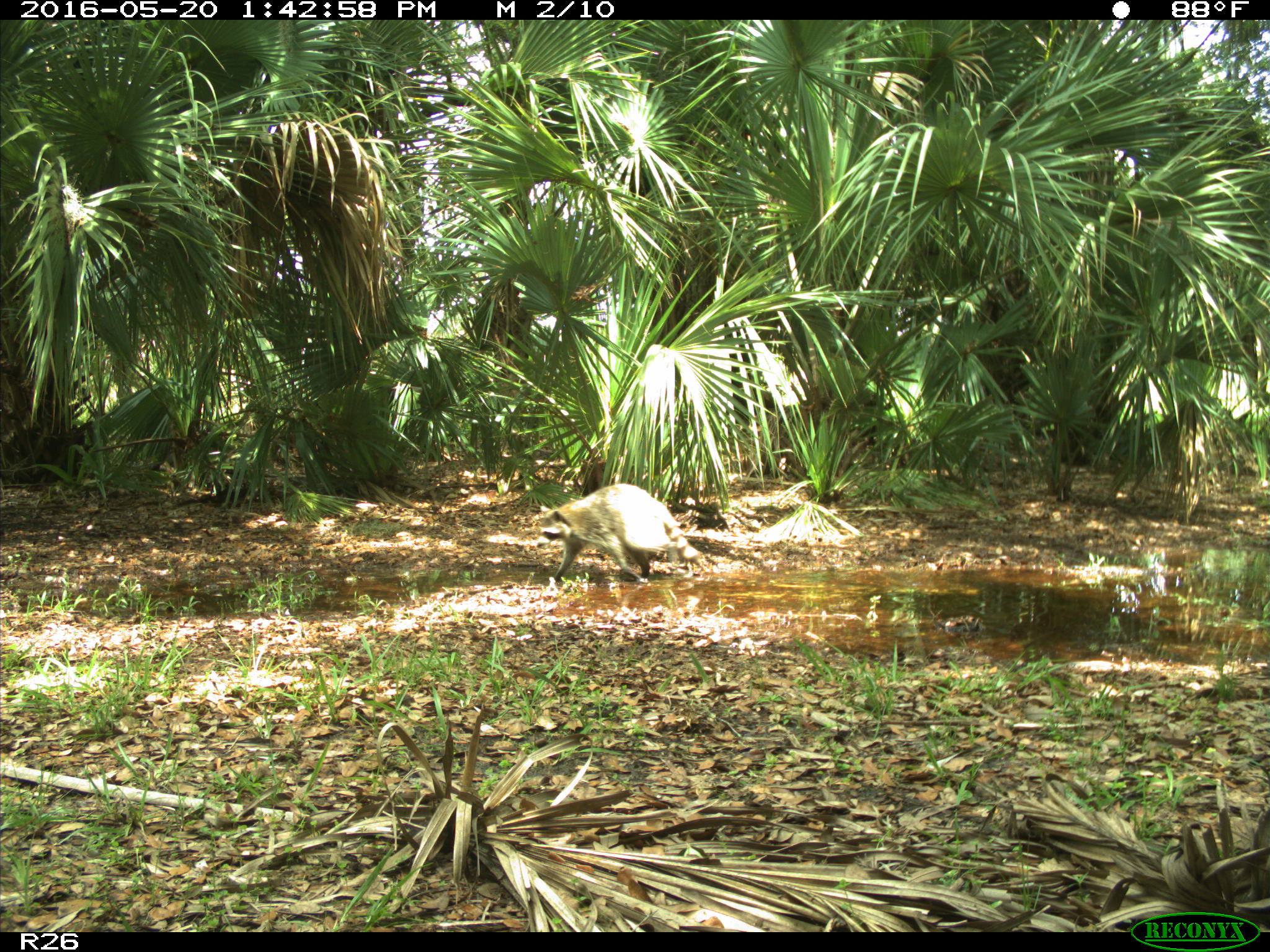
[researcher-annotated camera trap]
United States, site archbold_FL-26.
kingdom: Animalia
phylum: Chordata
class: Mammalia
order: Carnivora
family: Procyonidae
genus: Procyon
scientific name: Procyon lotor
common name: common raccoon